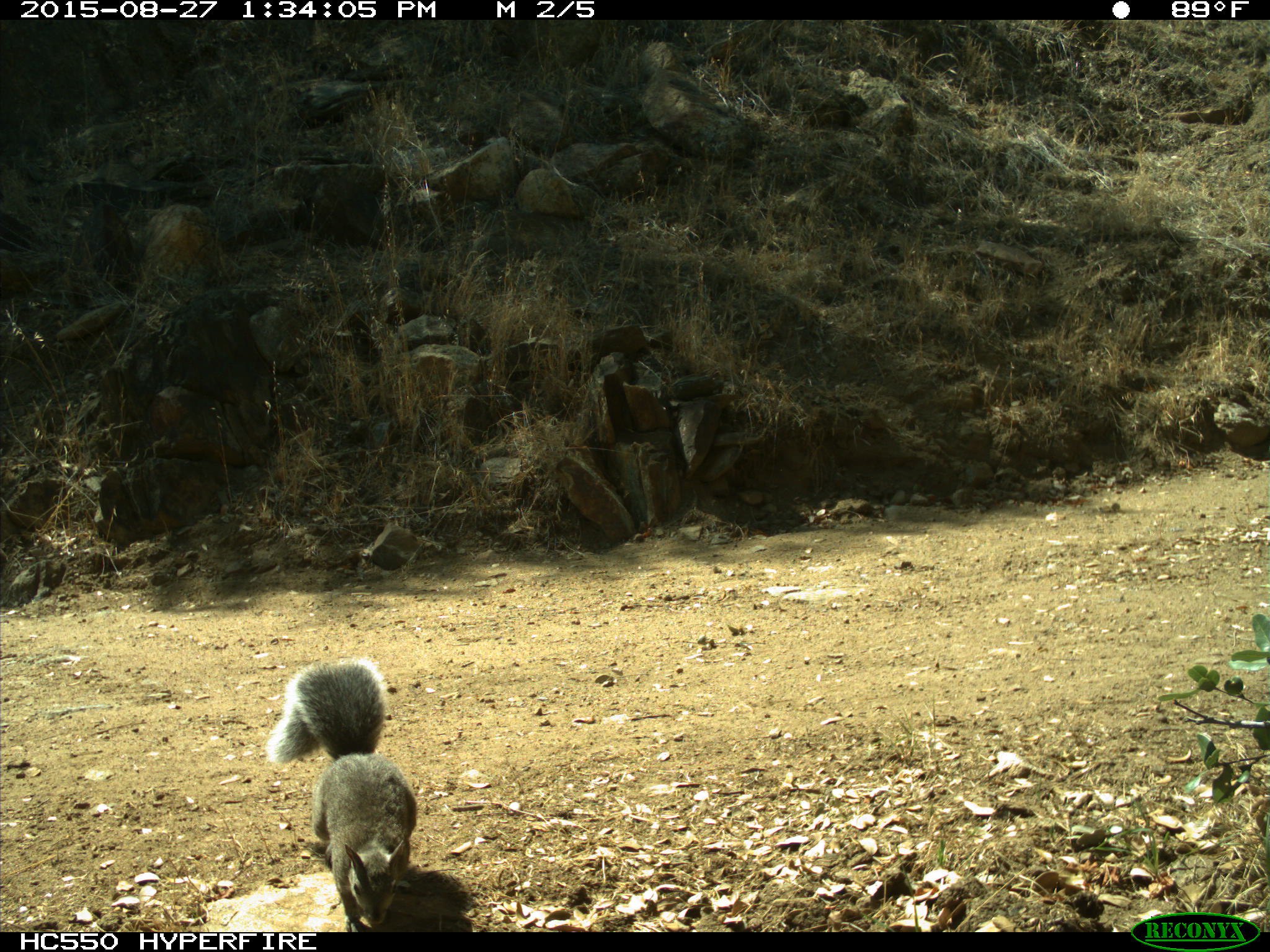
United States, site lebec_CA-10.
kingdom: Animalia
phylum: Chordata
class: Mammalia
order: Rodentia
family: Sciuridae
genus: Sciurus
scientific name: Sciurus carolinensis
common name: eastern gray squirrel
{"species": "Sciurus carolinensis (eastern gray squirrel)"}